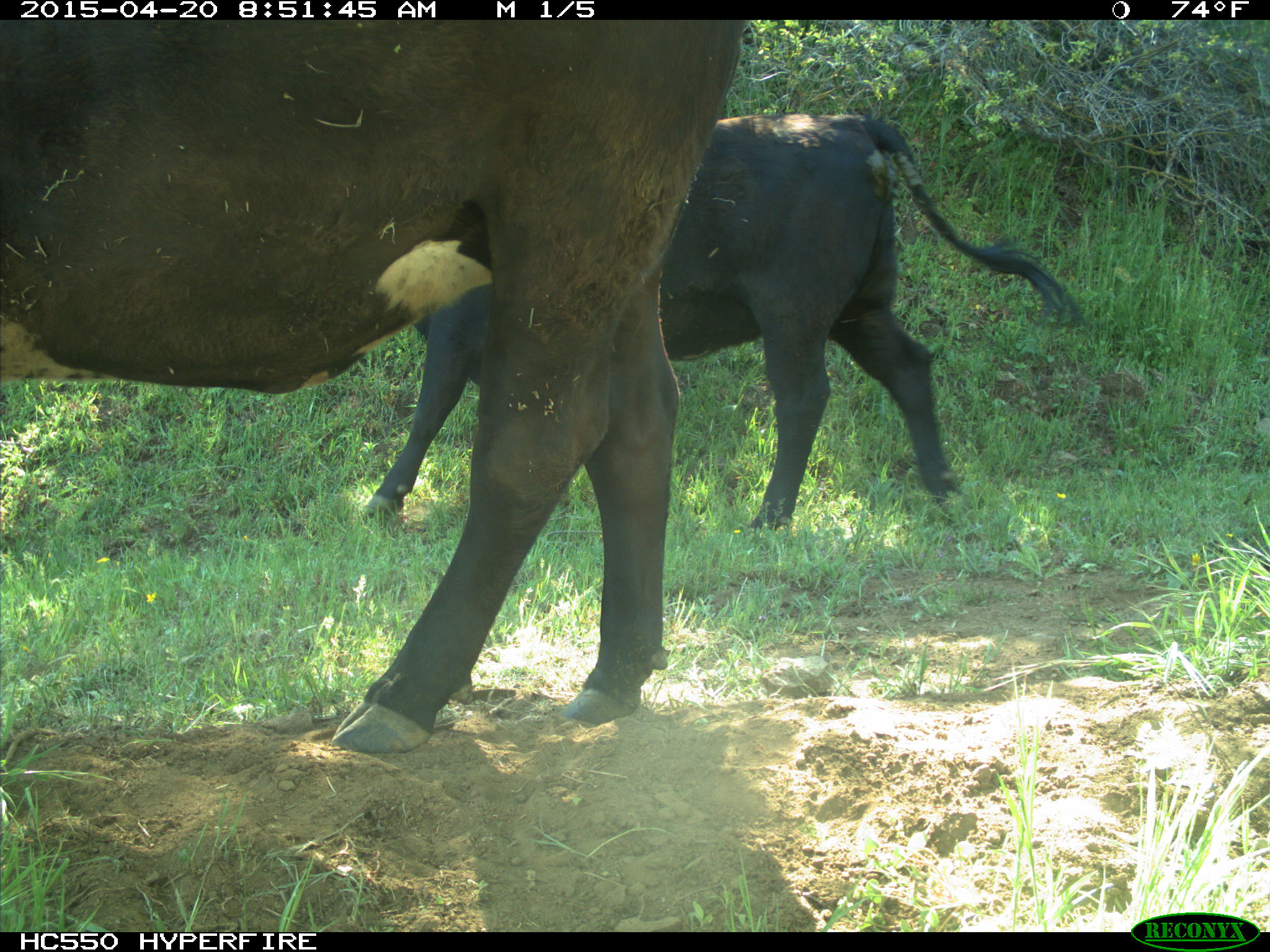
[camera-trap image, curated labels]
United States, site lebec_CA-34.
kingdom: Animalia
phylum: Chordata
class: Mammalia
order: Artiodactyla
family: Bovidae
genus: Bos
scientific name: Bos taurus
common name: domestic cow